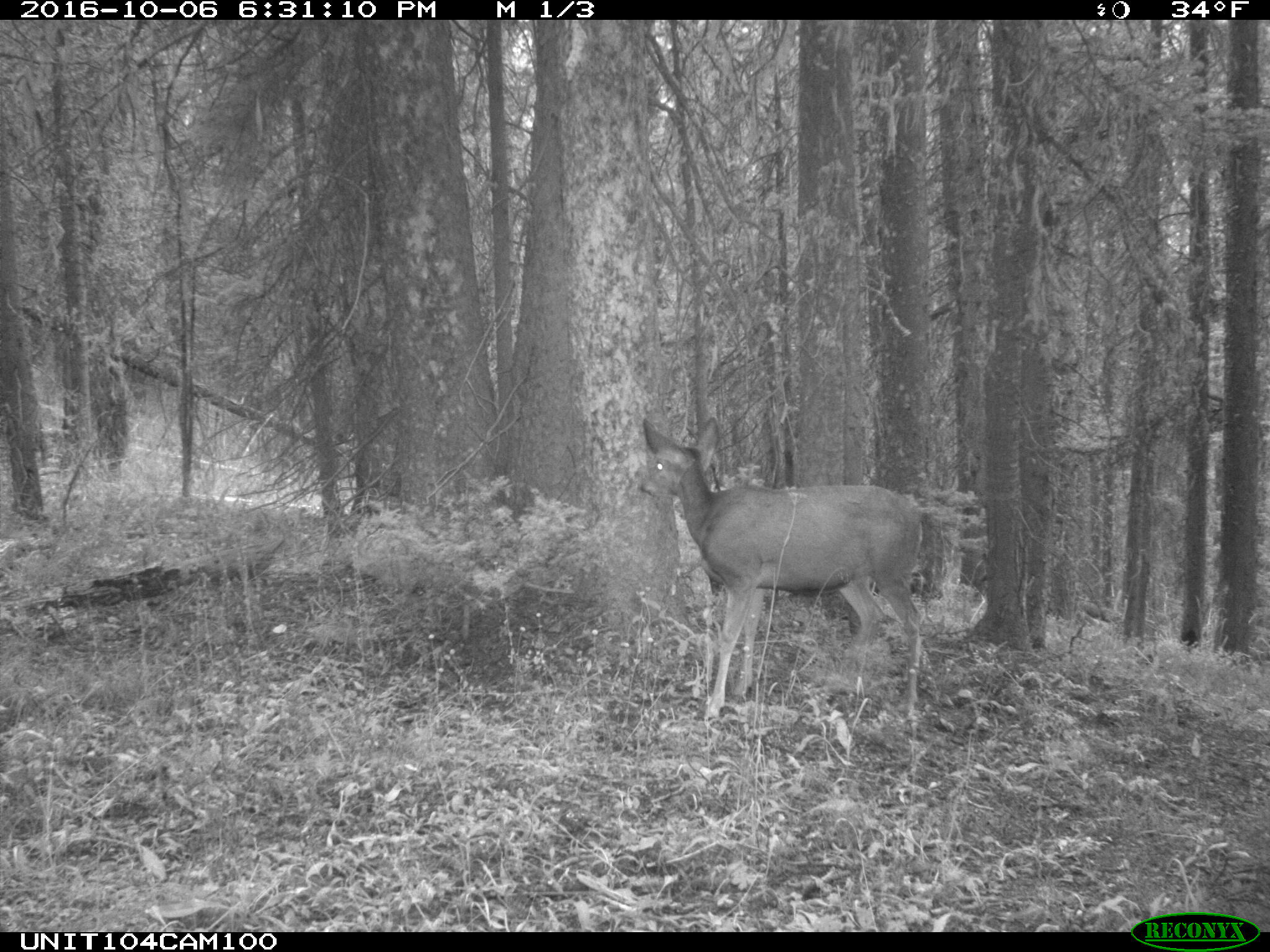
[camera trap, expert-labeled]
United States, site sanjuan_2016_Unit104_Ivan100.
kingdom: Animalia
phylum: Chordata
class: Mammalia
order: Artiodactyla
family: Cervidae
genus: Odocoileus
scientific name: Odocoileus hemionus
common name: mule deer